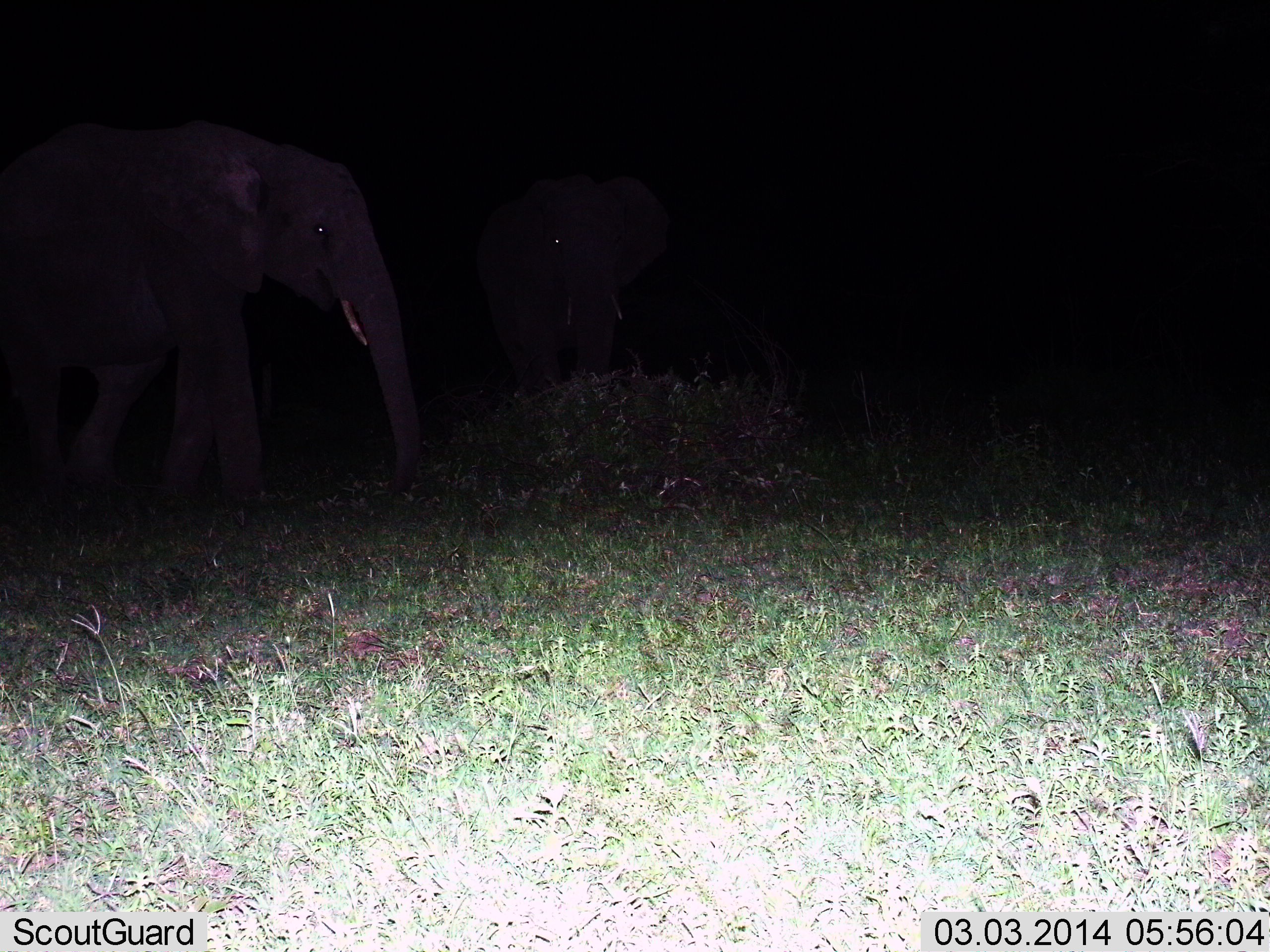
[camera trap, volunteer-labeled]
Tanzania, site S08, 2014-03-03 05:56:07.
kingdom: Animalia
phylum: Chordata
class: Mammalia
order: Proboscidea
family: Elephantidae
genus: Loxodonta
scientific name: Loxodonta africana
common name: african bush elephant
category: elephant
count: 2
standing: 70%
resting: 0%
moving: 40%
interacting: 0%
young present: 0%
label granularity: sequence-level